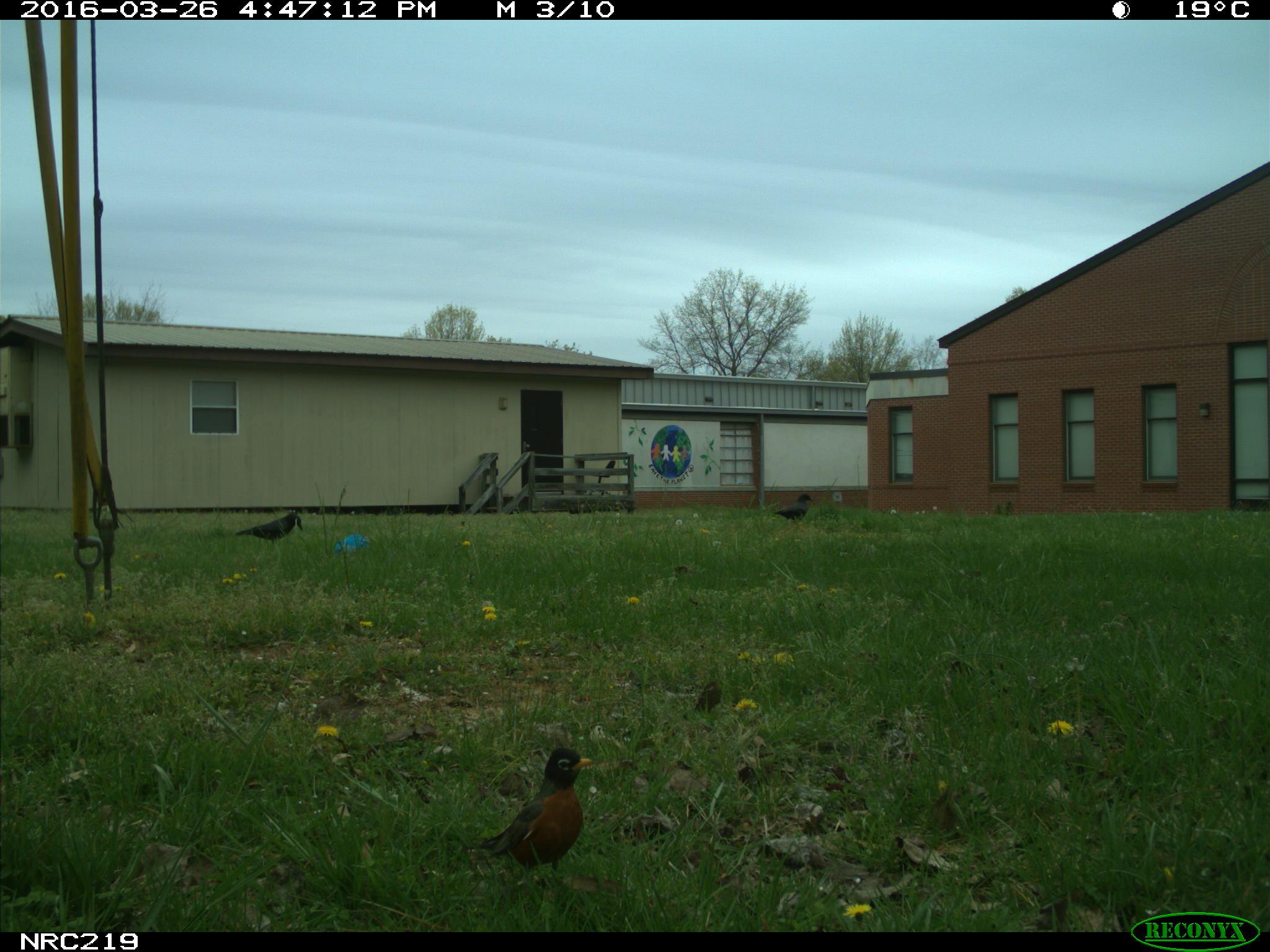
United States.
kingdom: Animalia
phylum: Chordata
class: Aves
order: Passeriformes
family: Corvidae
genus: Corvus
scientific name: Corvus brachyrhynchos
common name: american crow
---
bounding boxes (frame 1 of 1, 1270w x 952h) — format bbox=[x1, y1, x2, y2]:
American Crow: bbox=[457, 738, 615, 889]; bbox=[229, 504, 308, 551]; bbox=[684, 667, 730, 722]; bbox=[768, 483, 820, 526]